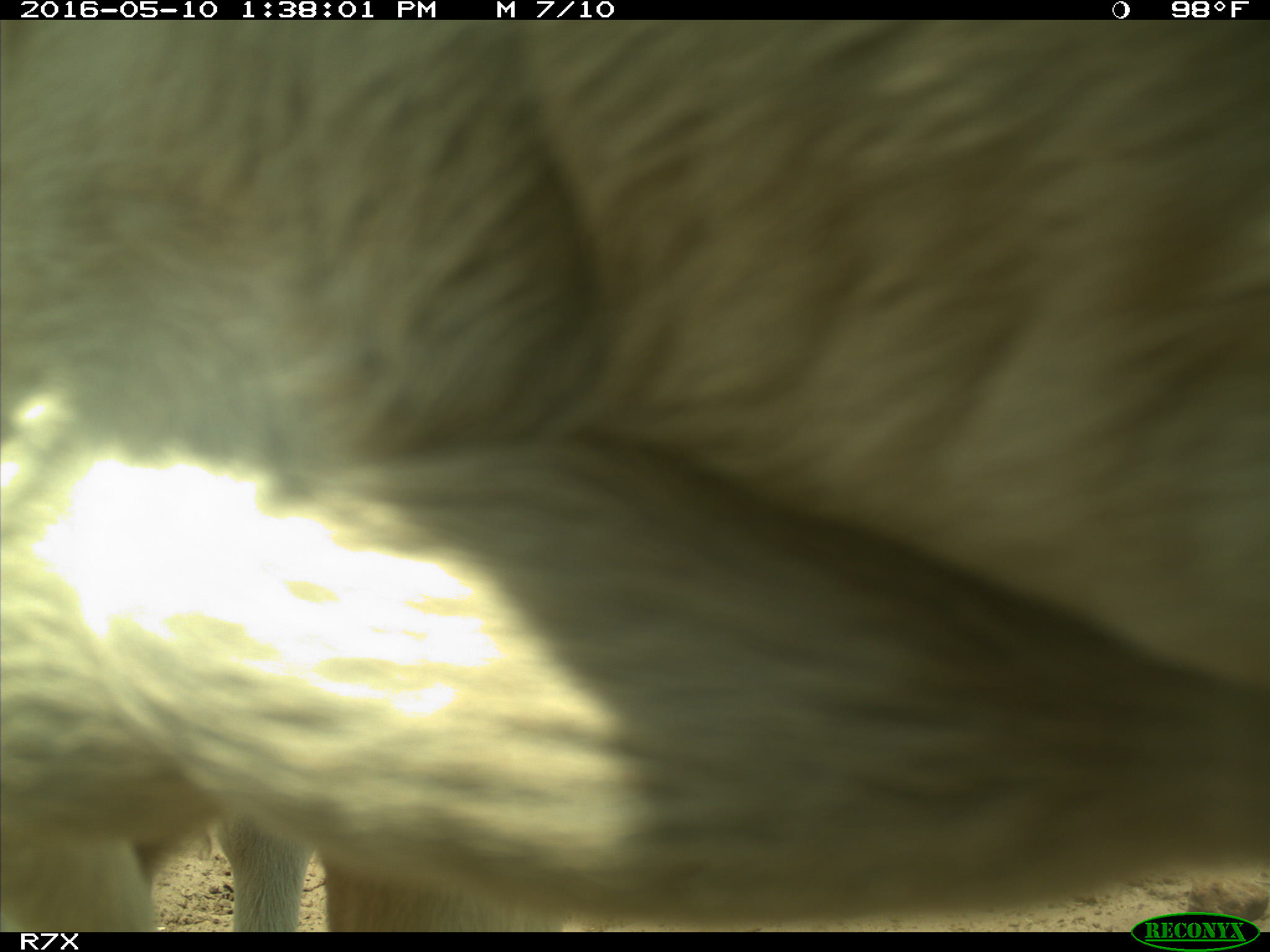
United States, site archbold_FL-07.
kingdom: Animalia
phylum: Chordata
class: Mammalia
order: Artiodactyla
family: Bovidae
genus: Bos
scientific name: Bos taurus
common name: domestic cow